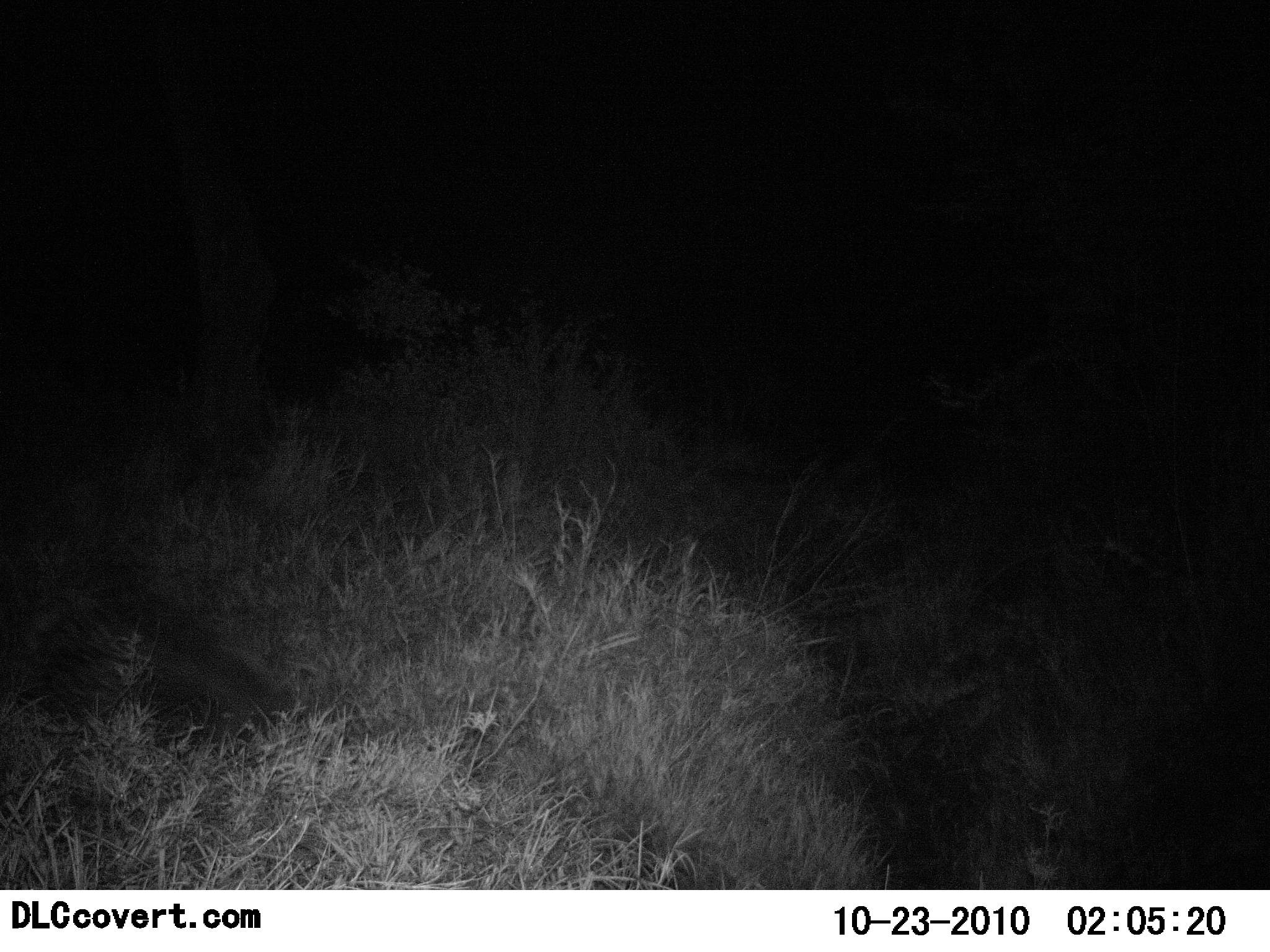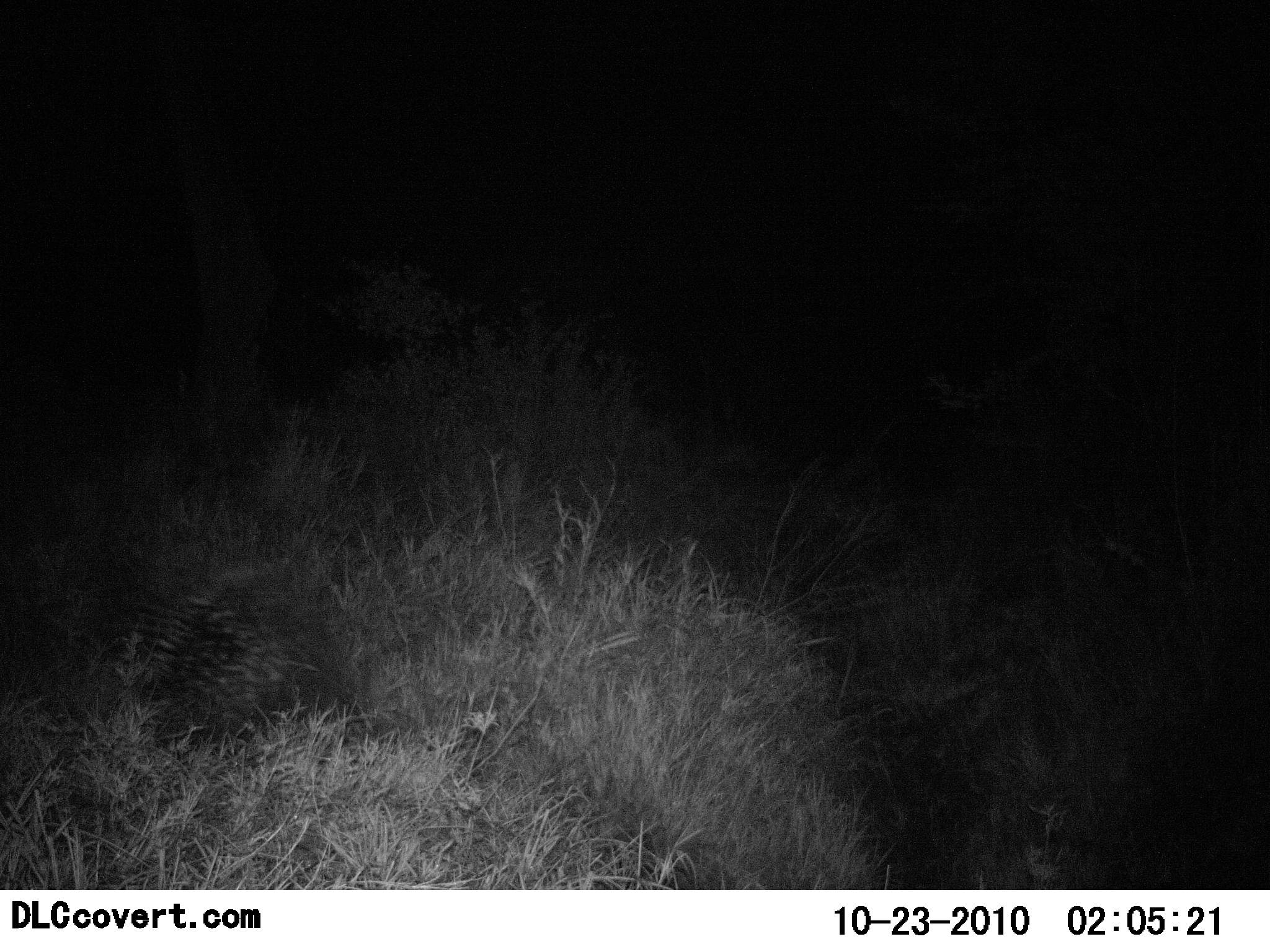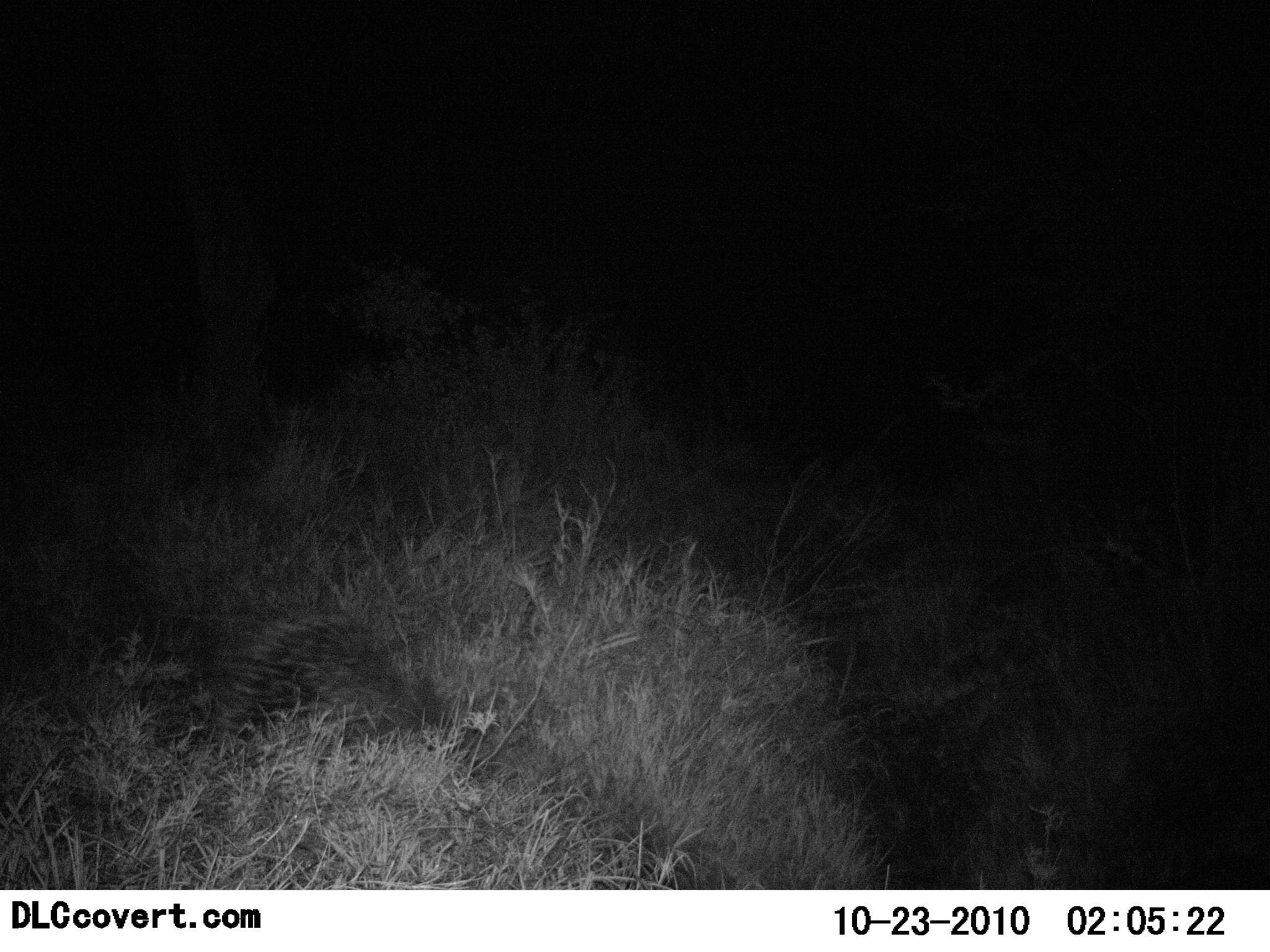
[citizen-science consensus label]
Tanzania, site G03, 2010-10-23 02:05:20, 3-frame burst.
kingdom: Animalia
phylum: Chordata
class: Mammalia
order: Rodentia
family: Hystricidae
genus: Hystrix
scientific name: Hystrix cristata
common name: crested porcupine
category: porcupine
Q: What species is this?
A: Porcupine (crested porcupine) (Hystrix cristata).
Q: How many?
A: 1.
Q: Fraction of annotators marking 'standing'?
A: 0%.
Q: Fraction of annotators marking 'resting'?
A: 0%.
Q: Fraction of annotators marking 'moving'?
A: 100%.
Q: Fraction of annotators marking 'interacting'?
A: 0%.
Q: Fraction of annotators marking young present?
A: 0%.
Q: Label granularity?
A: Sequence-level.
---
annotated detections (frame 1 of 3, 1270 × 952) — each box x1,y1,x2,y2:
animal: 42,579,292,745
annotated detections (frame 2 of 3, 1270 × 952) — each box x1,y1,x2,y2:
animal: 76,557,339,749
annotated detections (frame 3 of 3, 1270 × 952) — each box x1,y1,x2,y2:
animal: 112,563,424,746